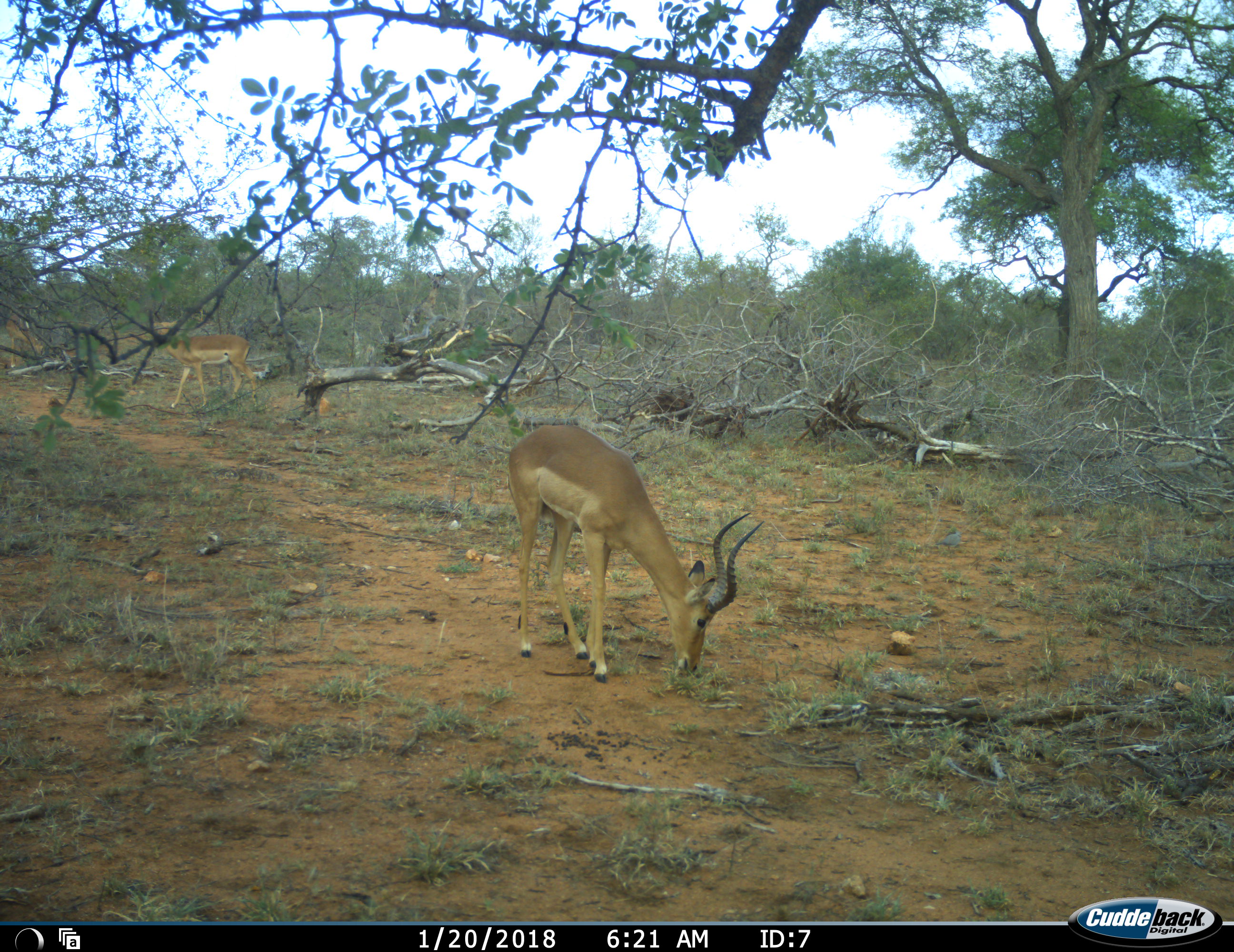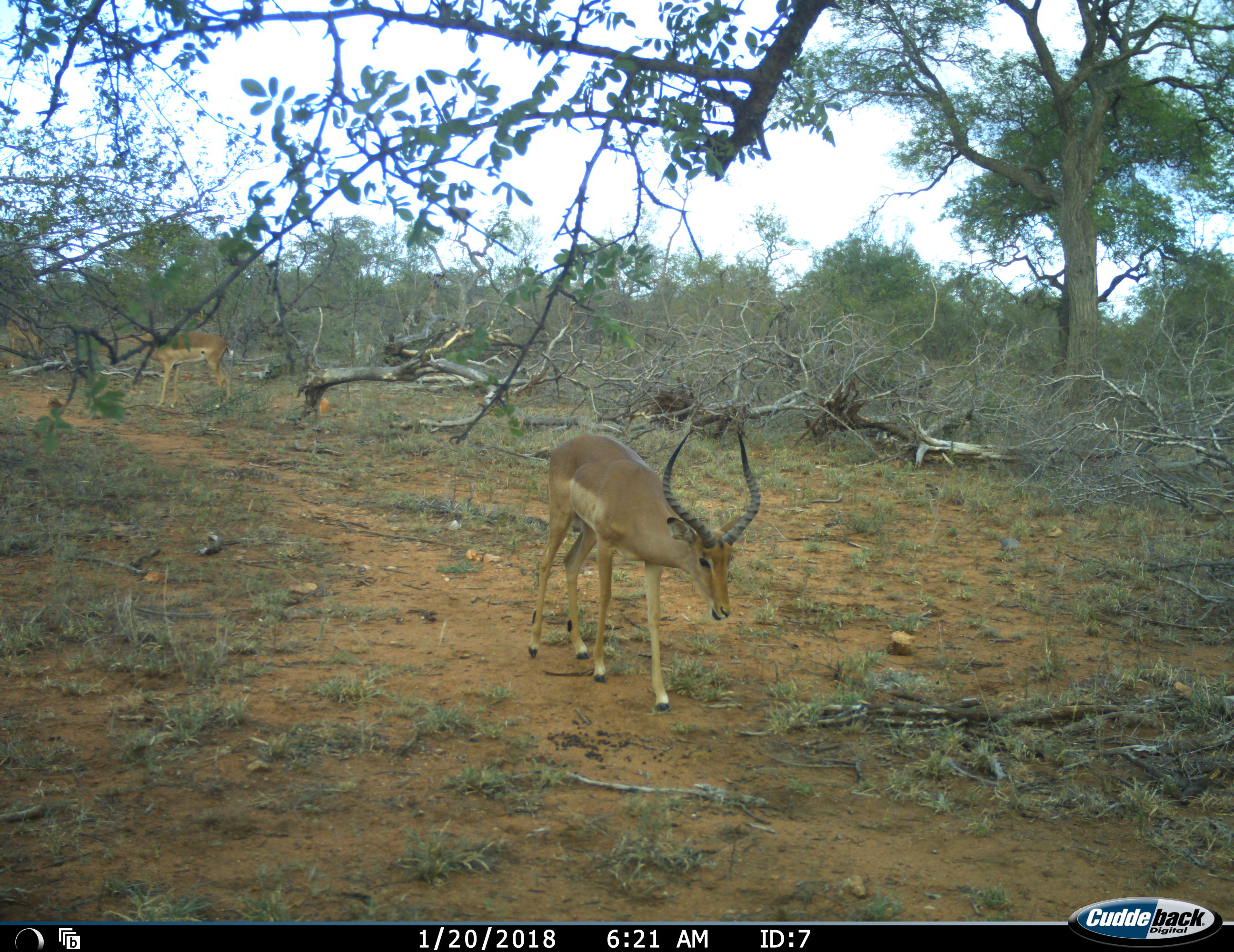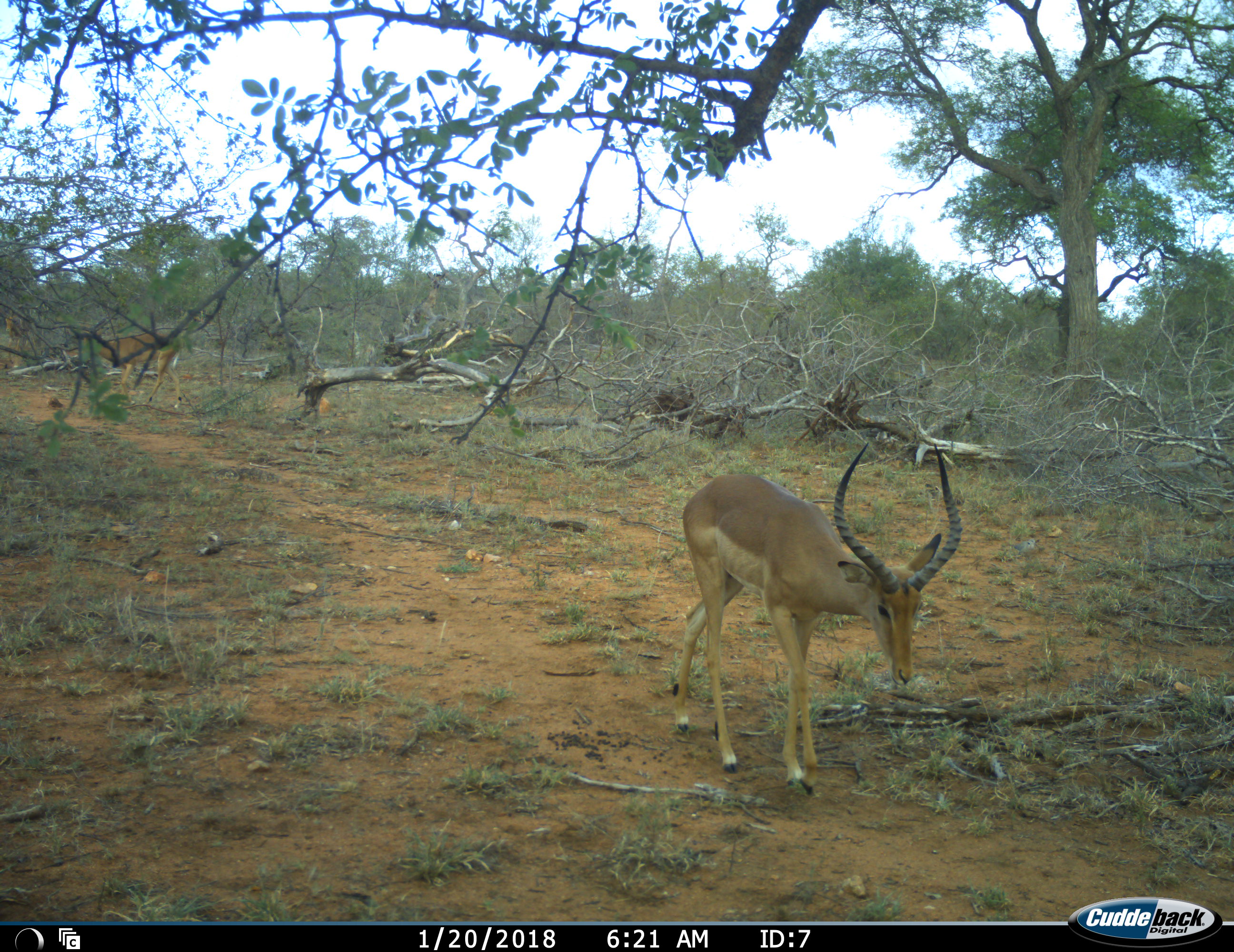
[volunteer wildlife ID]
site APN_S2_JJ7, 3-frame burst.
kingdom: Animalia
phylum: Chordata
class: Mammalia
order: Artiodactyla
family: Bovidae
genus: Aepyceros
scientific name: Aepyceros melampus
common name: impala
Impala (Aepyceros melampus), count 3. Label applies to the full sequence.